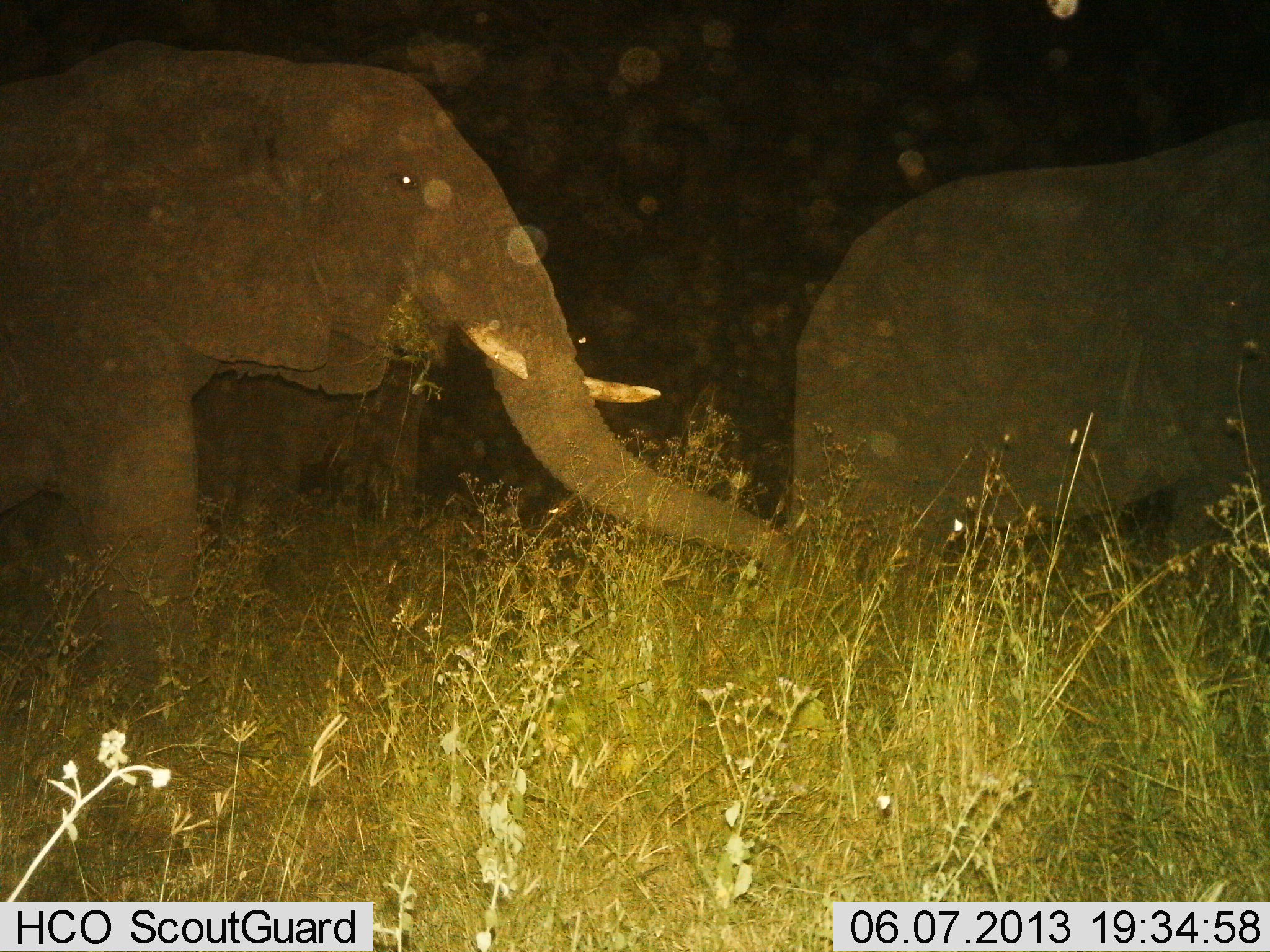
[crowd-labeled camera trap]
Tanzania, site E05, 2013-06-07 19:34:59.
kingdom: Animalia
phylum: Chordata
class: Mammalia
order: Proboscidea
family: Elephantidae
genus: Loxodonta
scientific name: Loxodonta africana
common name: african bush elephant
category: elephant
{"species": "elephant (african bush elephant) (Loxodonta africana)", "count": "3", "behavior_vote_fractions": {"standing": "29%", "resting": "0%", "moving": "62%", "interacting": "0%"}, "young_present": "5%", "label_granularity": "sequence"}